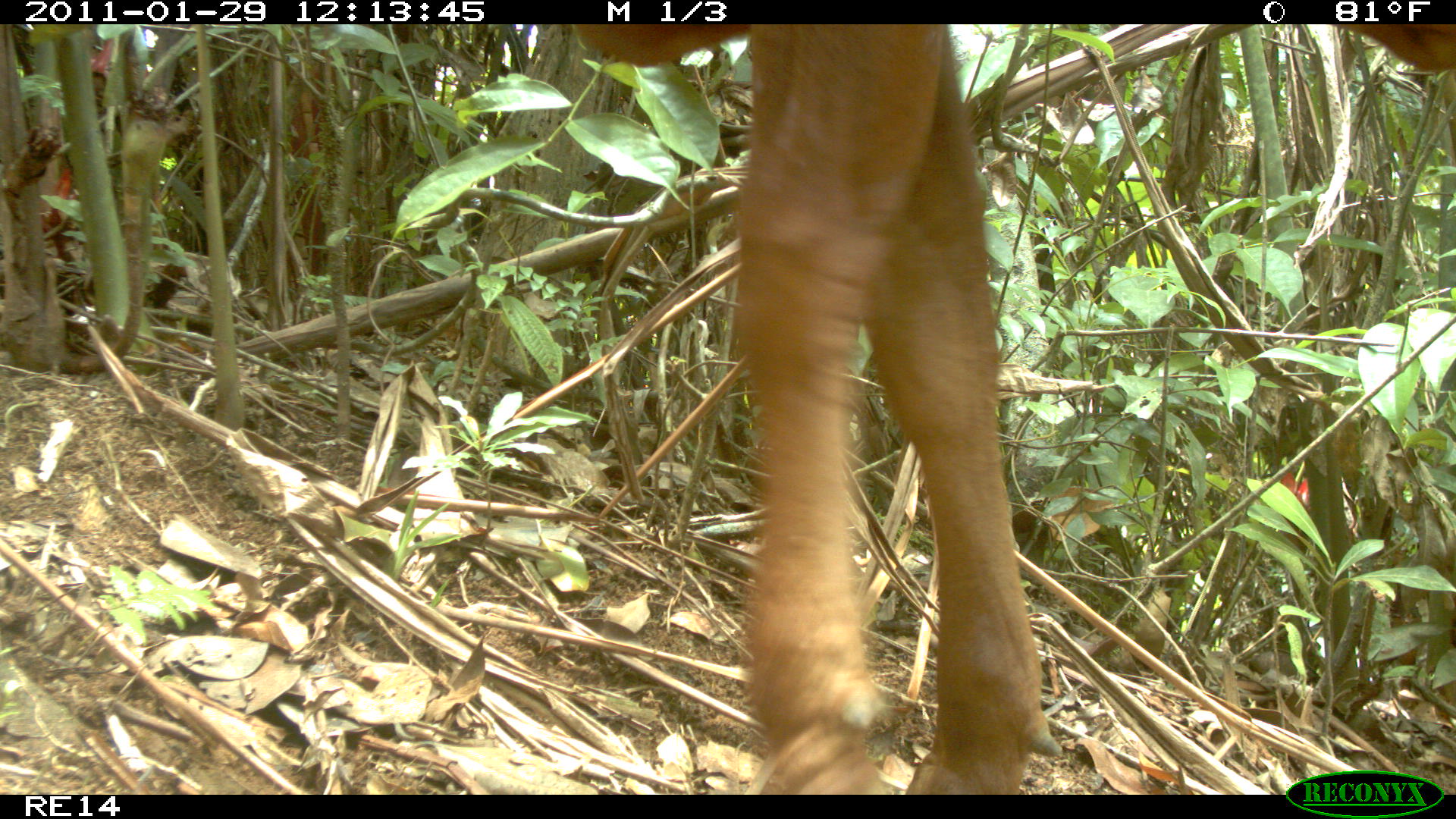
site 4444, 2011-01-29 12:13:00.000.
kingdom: Animalia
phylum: Chordata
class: Mammalia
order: Artiodactyla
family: Bovidae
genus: Bos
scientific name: Bos taurus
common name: domestic cattle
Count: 1.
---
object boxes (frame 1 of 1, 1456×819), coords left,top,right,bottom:
bos taurus: 571,24,1456,794